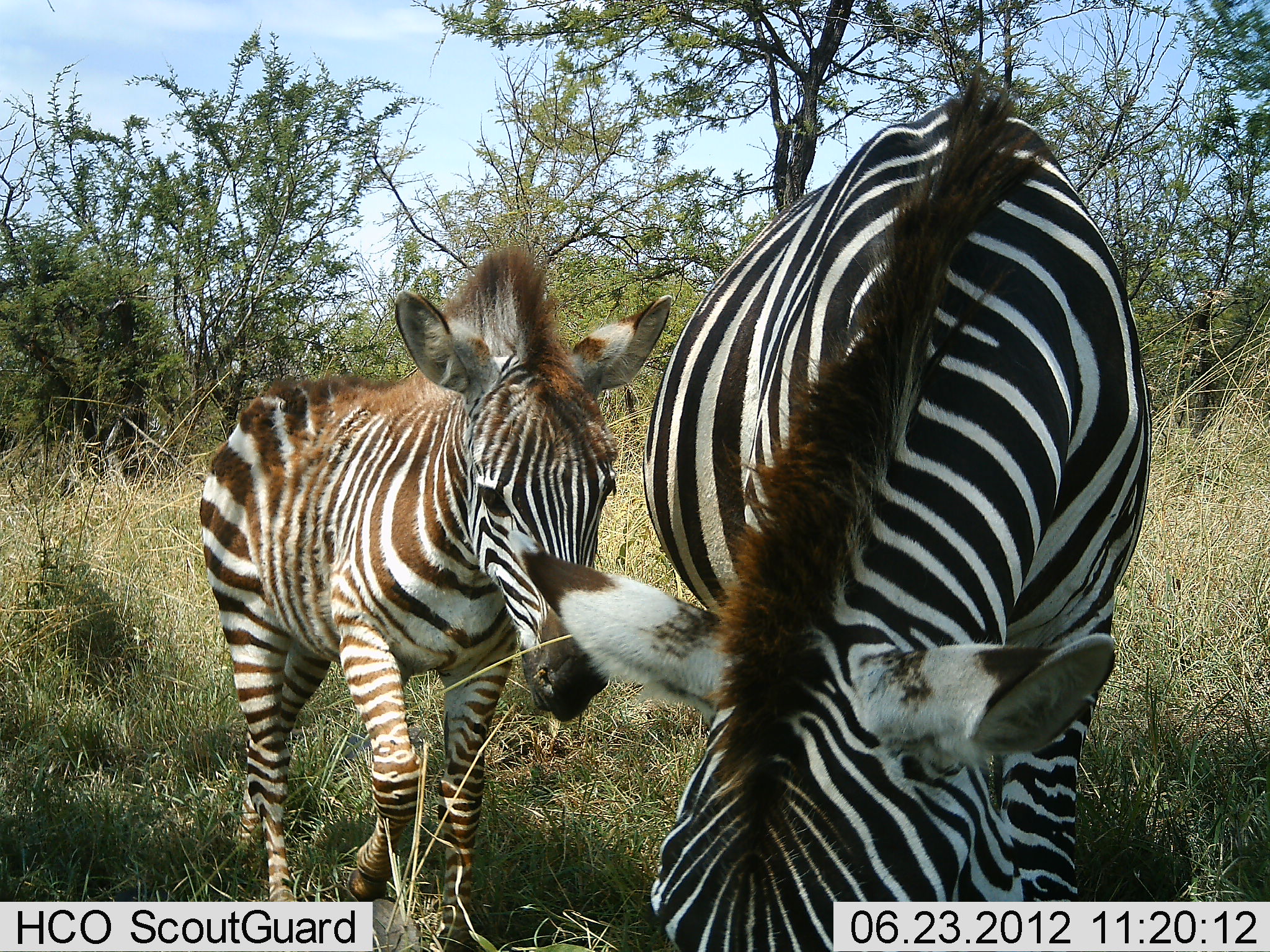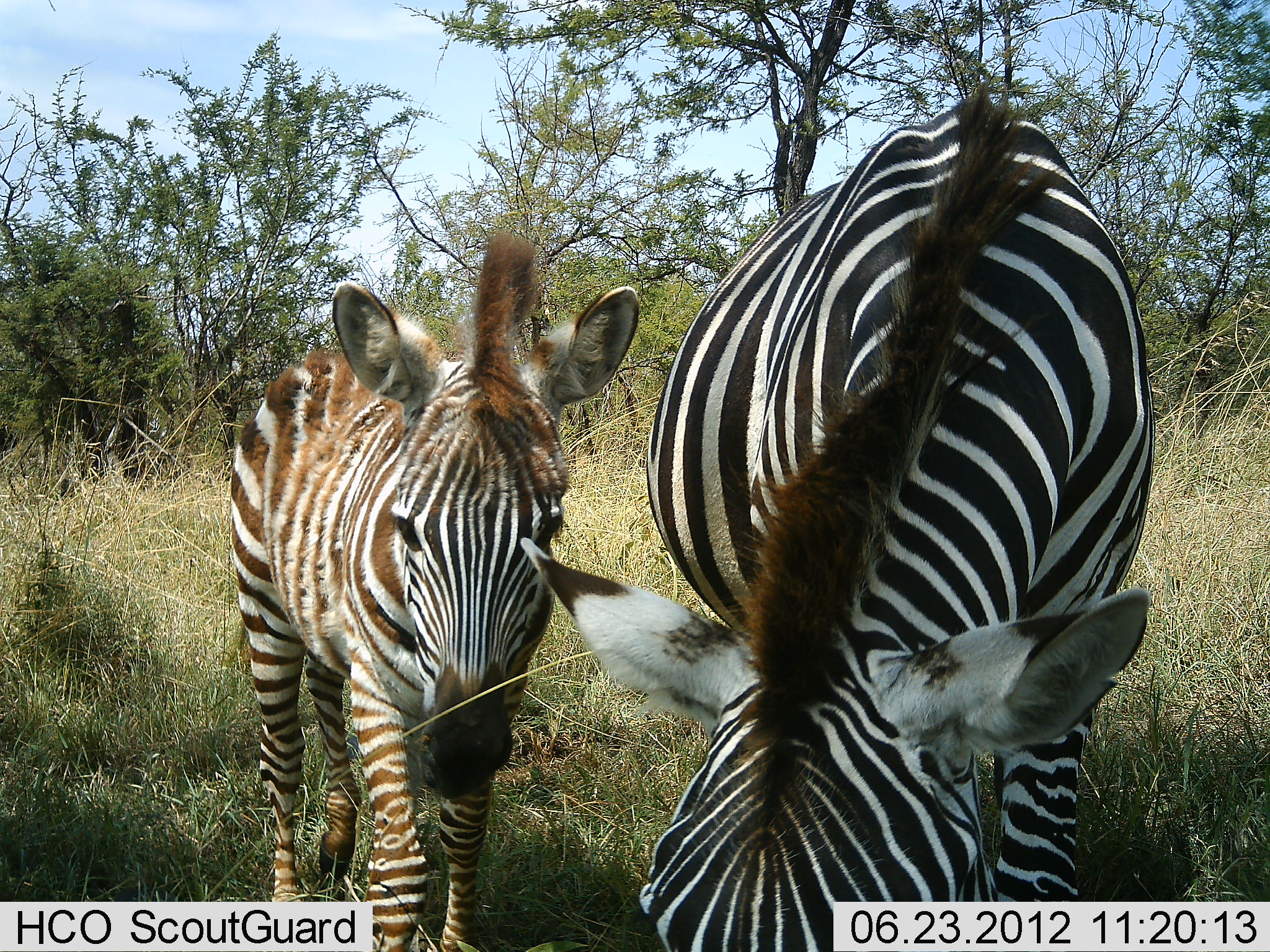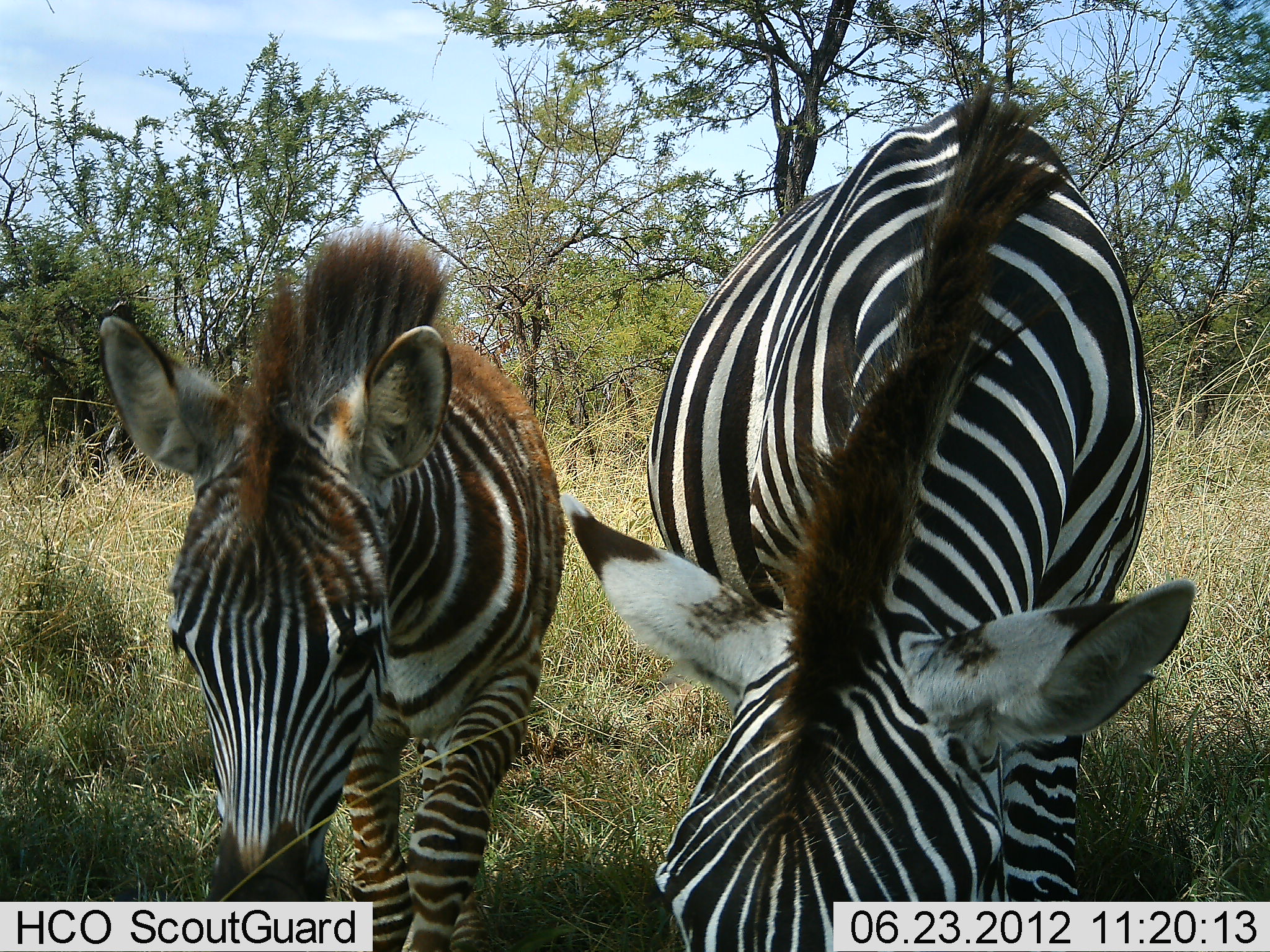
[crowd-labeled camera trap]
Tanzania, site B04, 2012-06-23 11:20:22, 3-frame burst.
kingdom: Animalia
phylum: Chordata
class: Mammalia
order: Perissodactyla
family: Equidae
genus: Equus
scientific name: Equus quagga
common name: plains zebra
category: zebra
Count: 2.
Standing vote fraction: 50%.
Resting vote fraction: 0%.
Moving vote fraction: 30%.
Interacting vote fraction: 0%.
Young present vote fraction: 90%.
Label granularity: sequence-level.